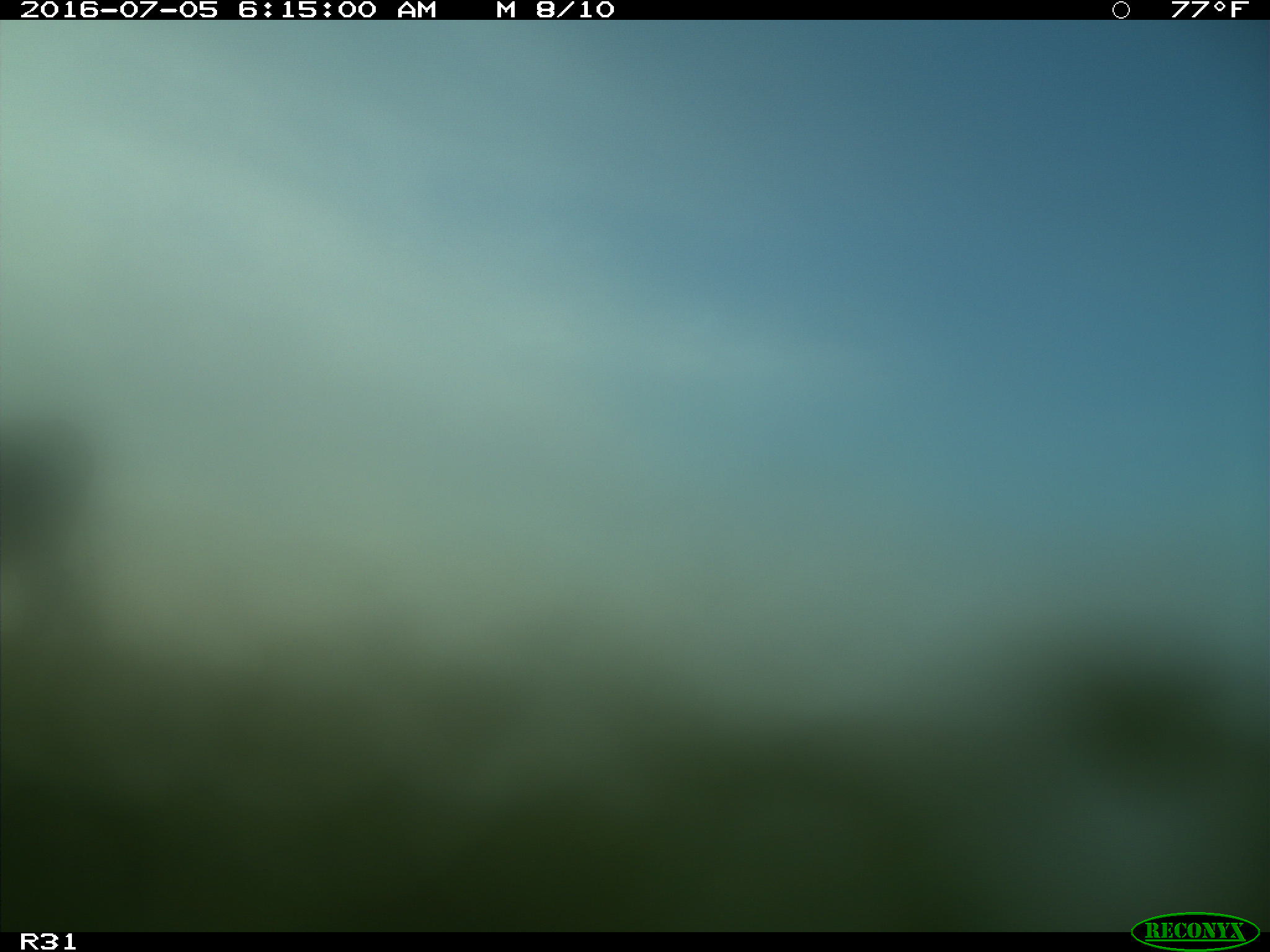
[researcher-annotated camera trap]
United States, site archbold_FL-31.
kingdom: Animalia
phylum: Chordata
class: Mammalia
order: Artiodactyla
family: Bovidae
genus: Bos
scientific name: Bos taurus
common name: domestic cow